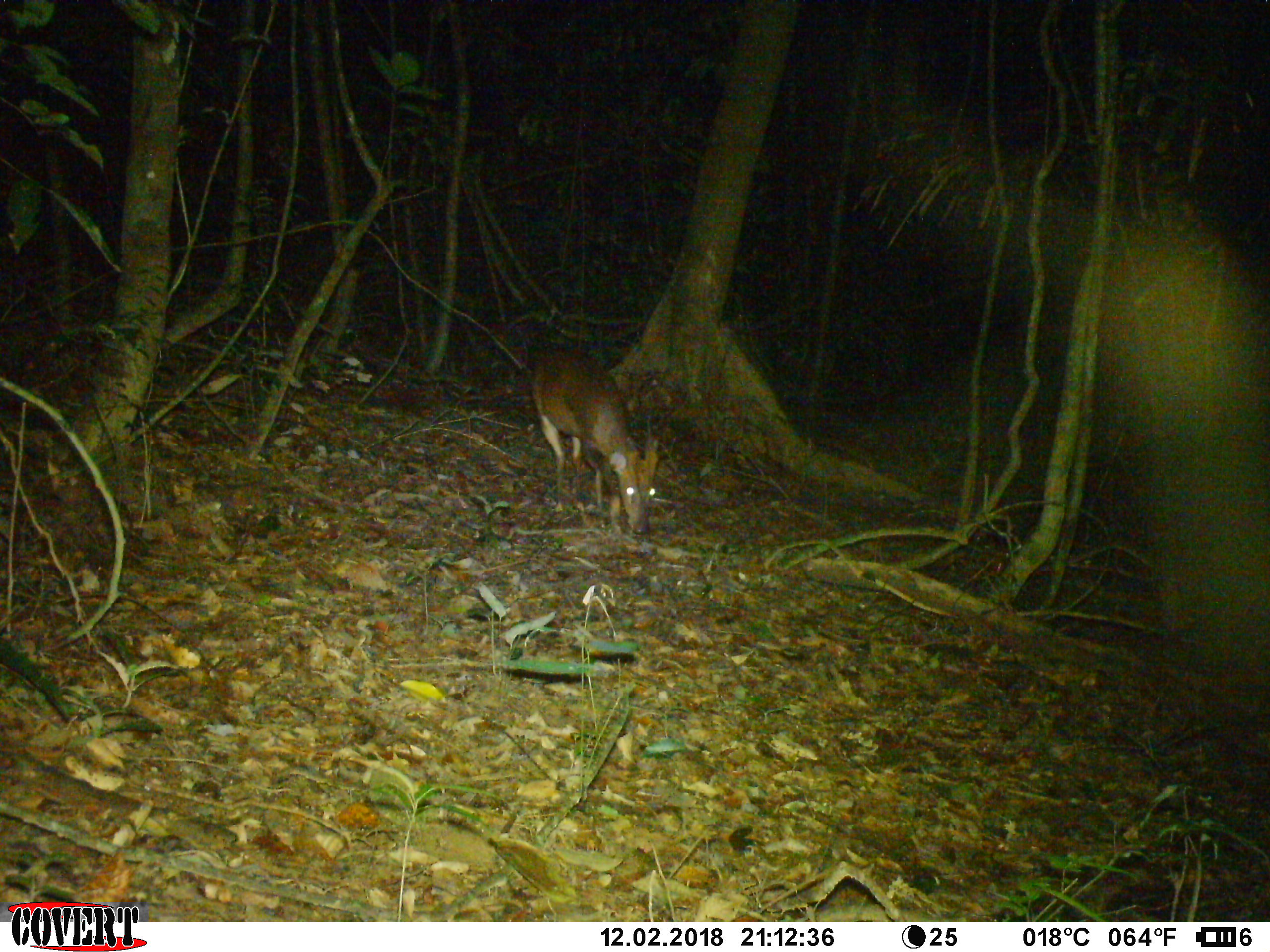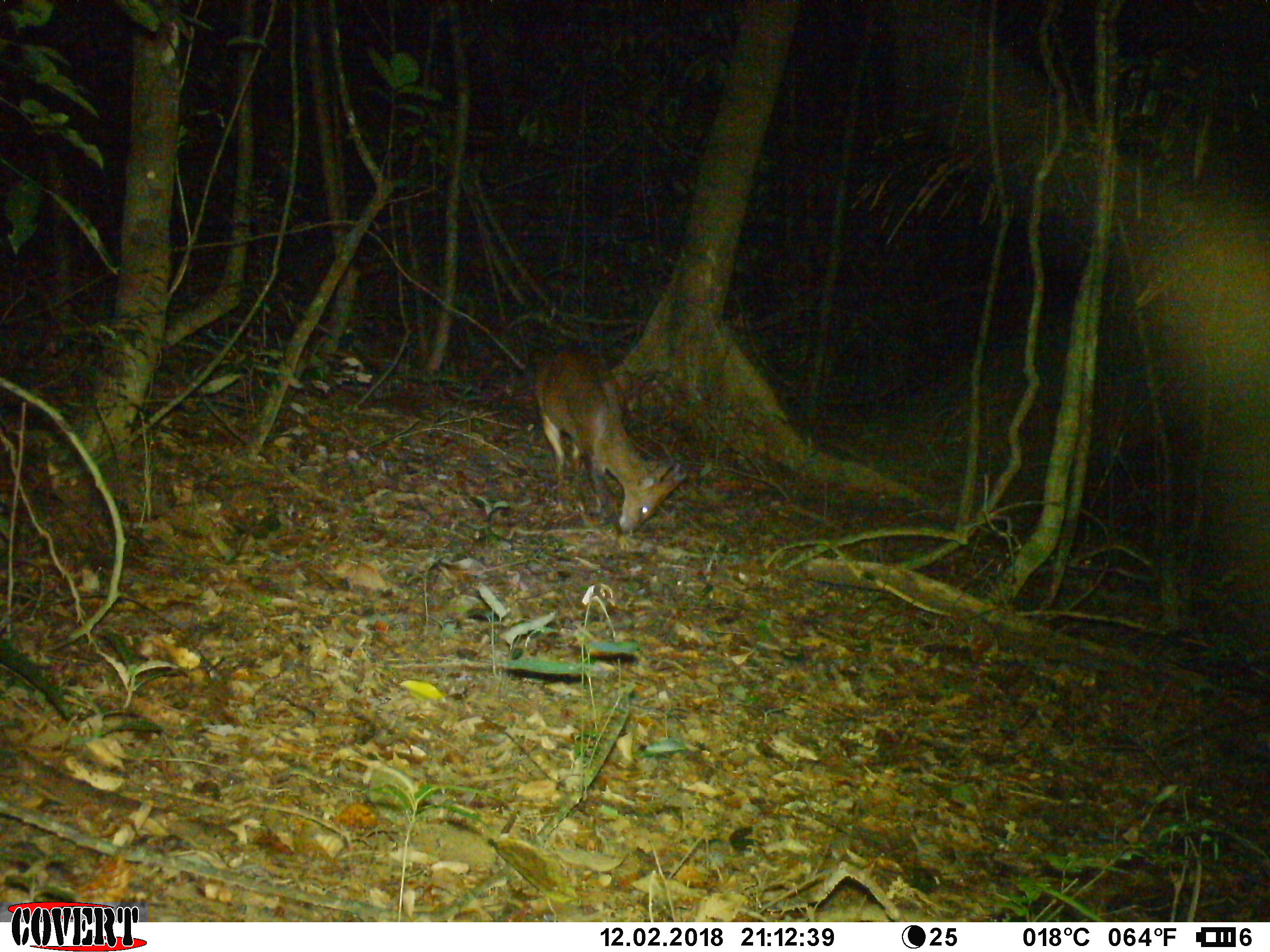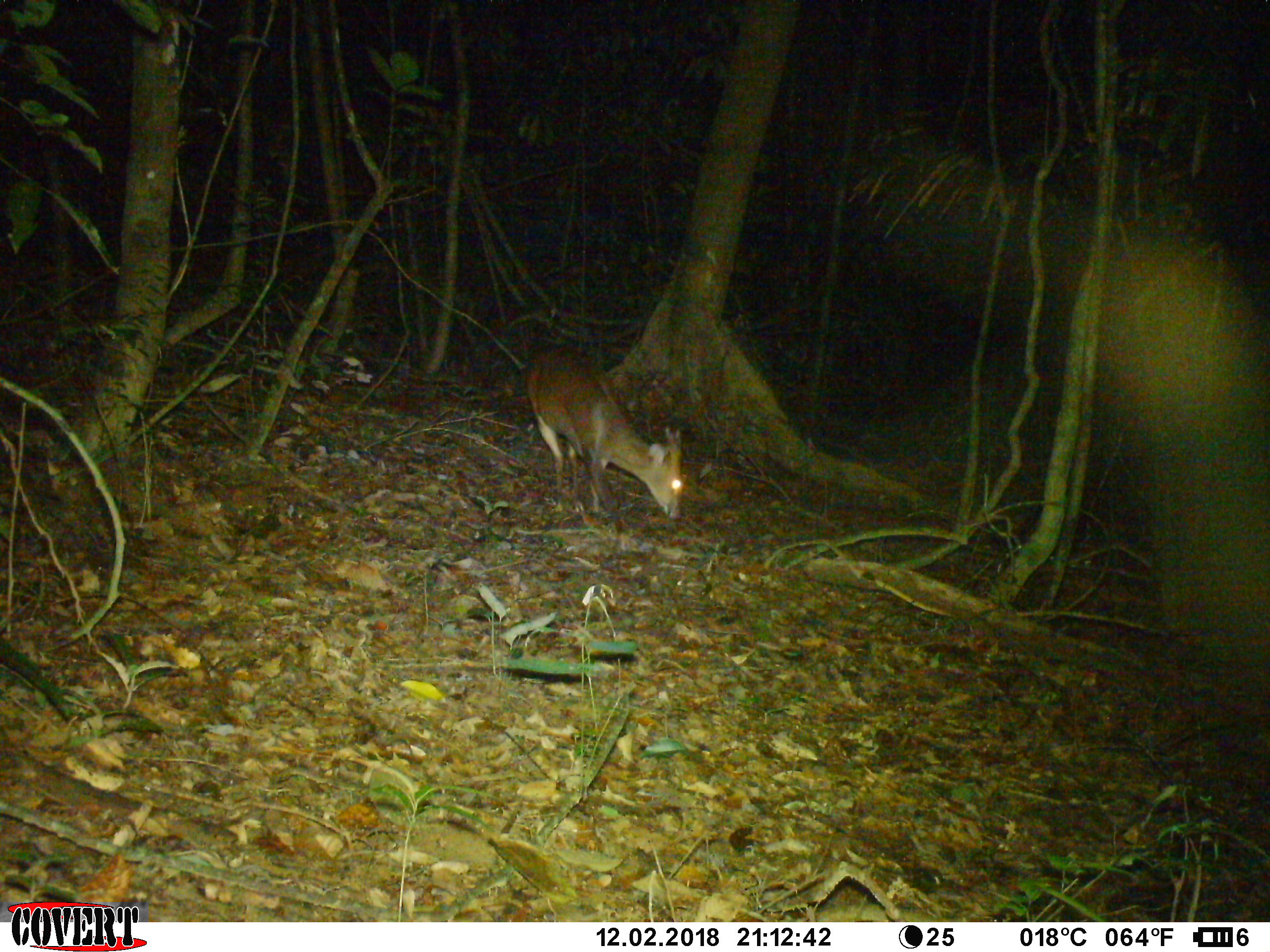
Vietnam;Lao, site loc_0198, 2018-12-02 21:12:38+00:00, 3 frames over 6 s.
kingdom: Animalia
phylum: Chordata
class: Mammalia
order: Artiodactyla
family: Cervidae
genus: Muntiacus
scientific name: Muntiacus vuquangensis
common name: large-antlered muntjac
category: large antlered muntjac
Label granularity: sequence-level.